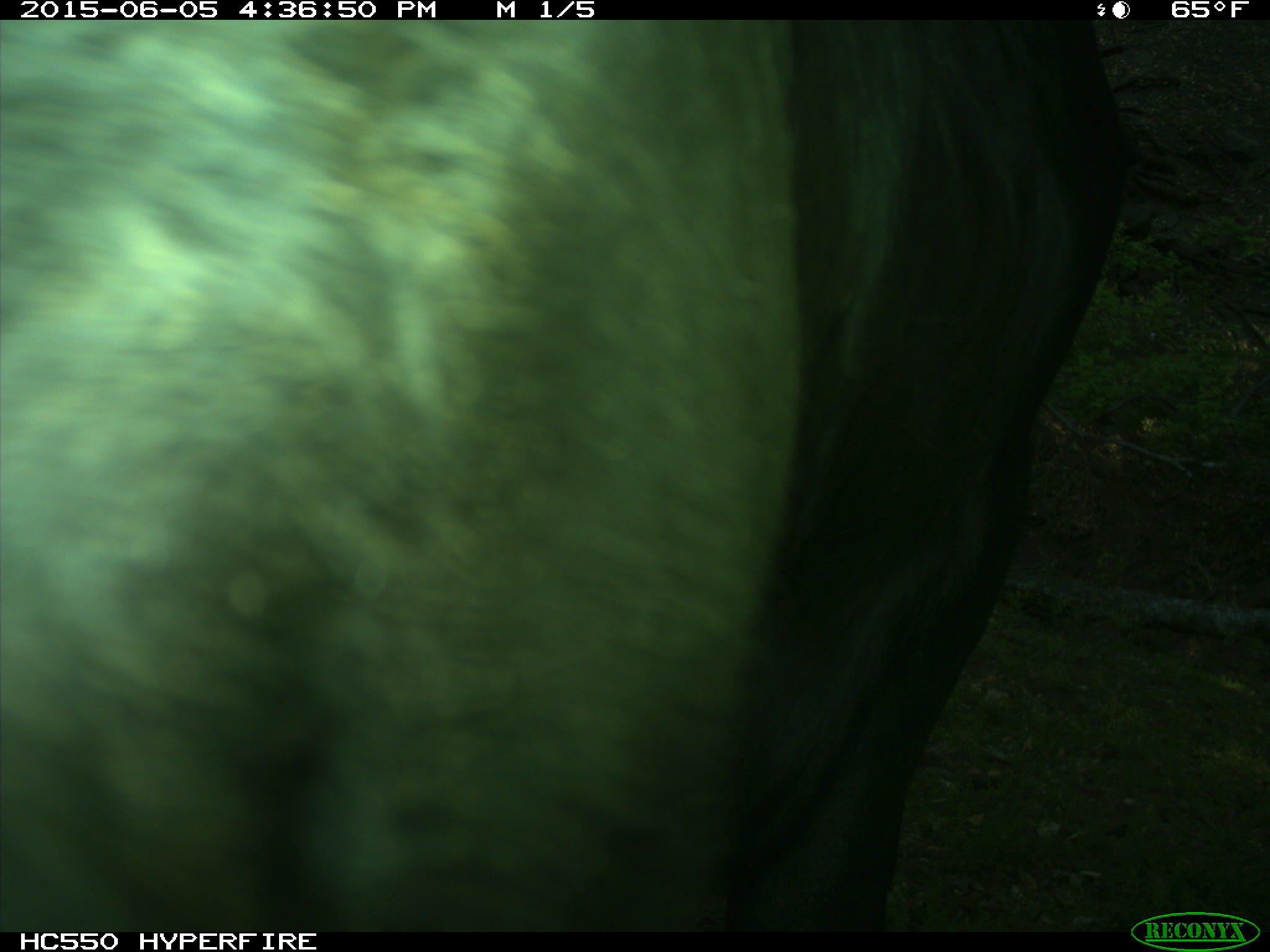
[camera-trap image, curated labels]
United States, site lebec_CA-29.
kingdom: Animalia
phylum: Chordata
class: Mammalia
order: Artiodactyla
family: Bovidae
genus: Bos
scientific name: Bos taurus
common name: domestic cow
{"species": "Bos taurus (domestic cow)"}